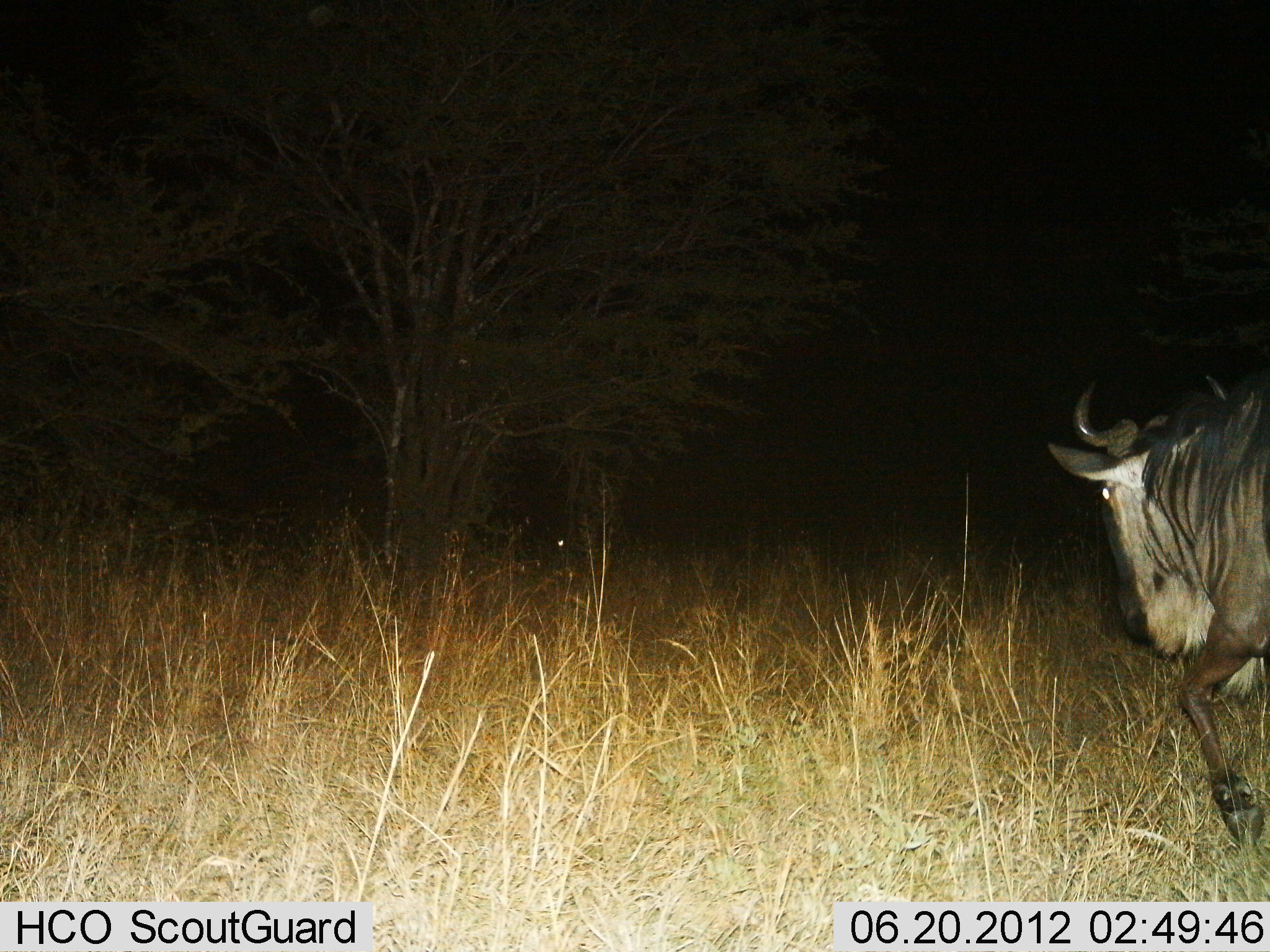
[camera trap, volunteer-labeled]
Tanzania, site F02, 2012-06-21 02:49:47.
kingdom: Animalia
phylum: Chordata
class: Mammalia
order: Artiodactyla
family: Bovidae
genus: Connochaetes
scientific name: Connochaetes taurinus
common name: blue wildebeest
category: wildebeest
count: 1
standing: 18%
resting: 0%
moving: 91%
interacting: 0%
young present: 0%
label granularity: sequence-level